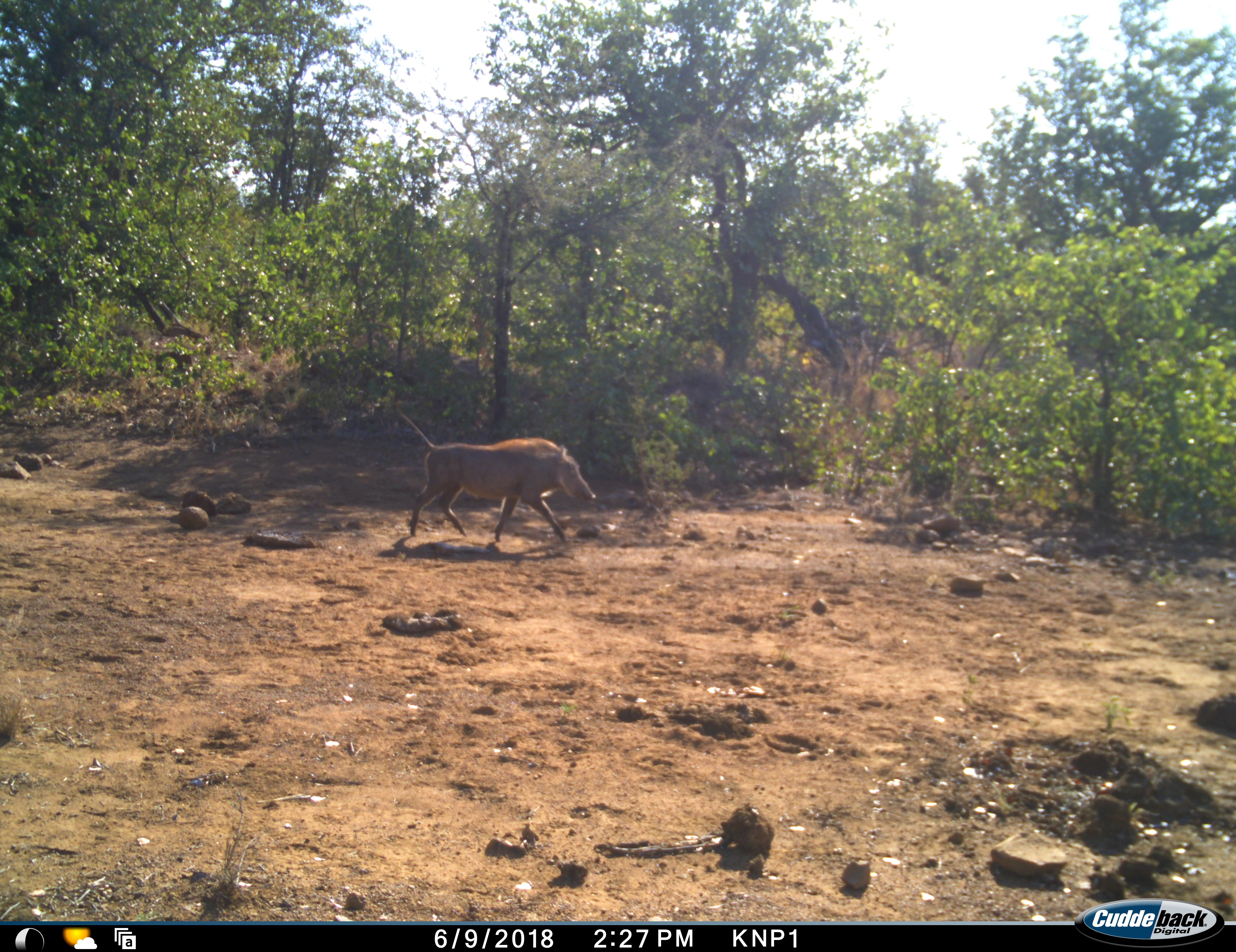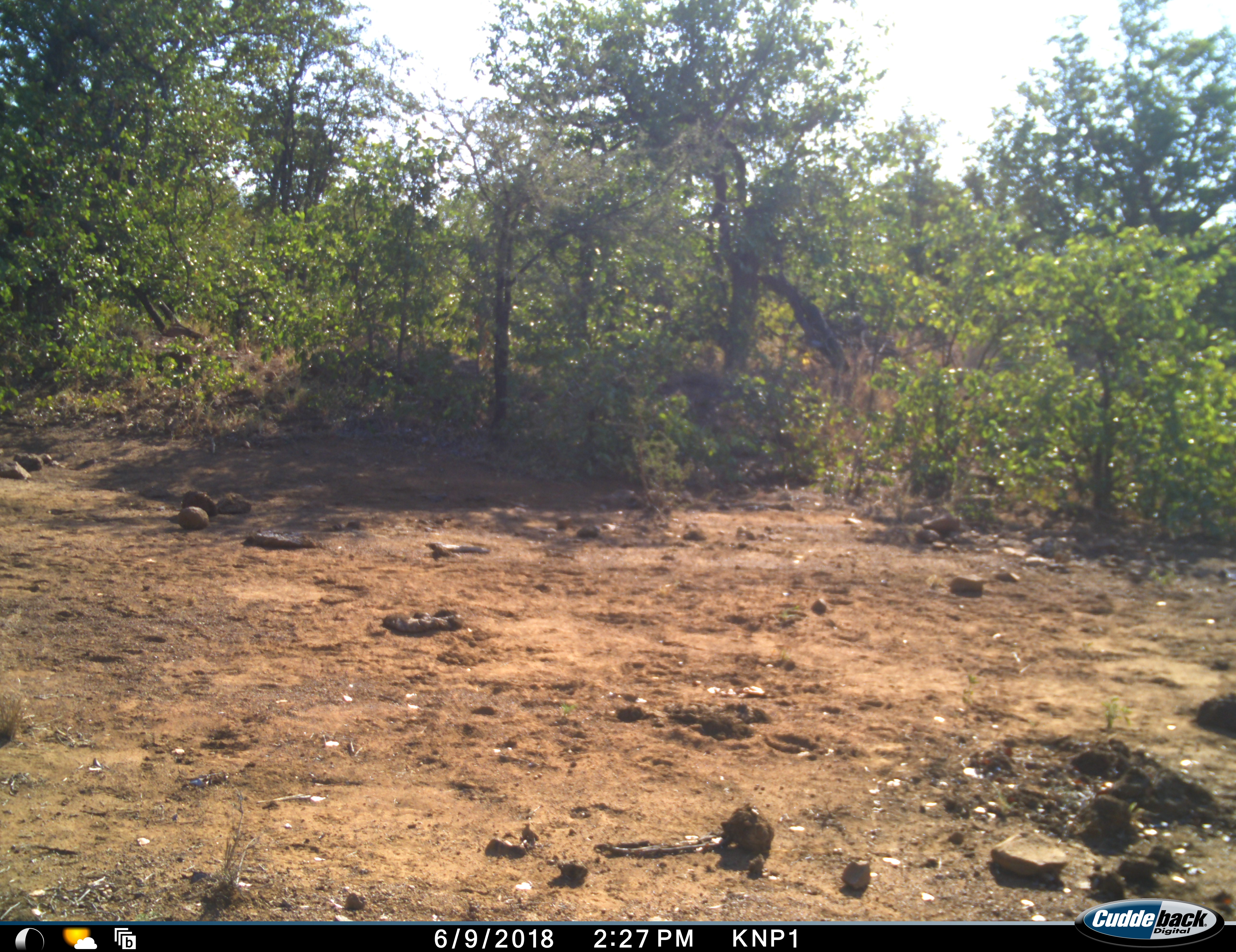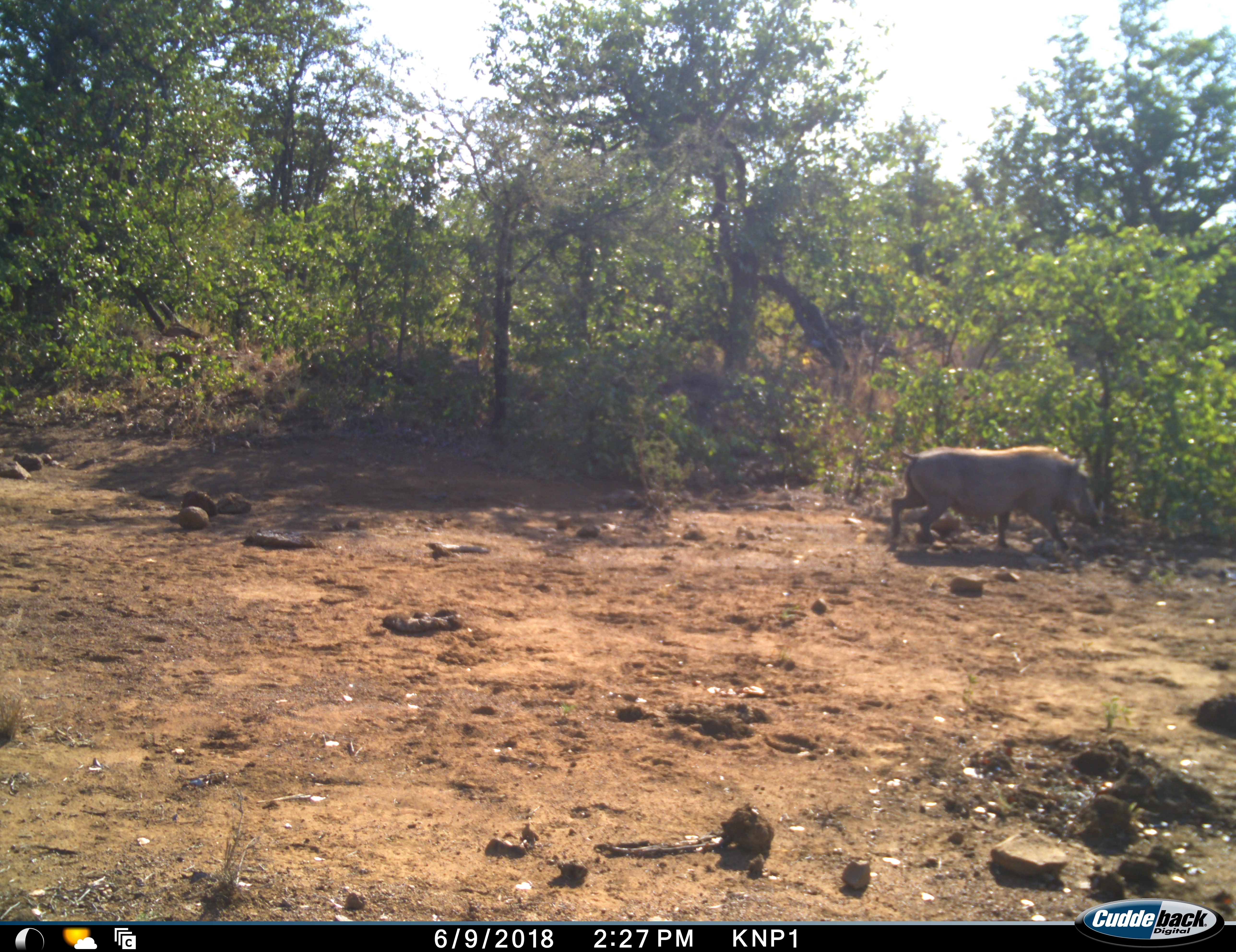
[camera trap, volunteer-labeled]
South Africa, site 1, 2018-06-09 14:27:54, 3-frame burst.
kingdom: Animalia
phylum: Chordata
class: Mammalia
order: Artiodactyla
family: Suidae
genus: Phacochoerus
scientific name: Phacochoerus africanus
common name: warthog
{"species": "warthog (Phacochoerus africanus)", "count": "1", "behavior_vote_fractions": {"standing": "0%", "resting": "0%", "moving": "100%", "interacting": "0%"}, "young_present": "0%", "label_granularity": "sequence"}